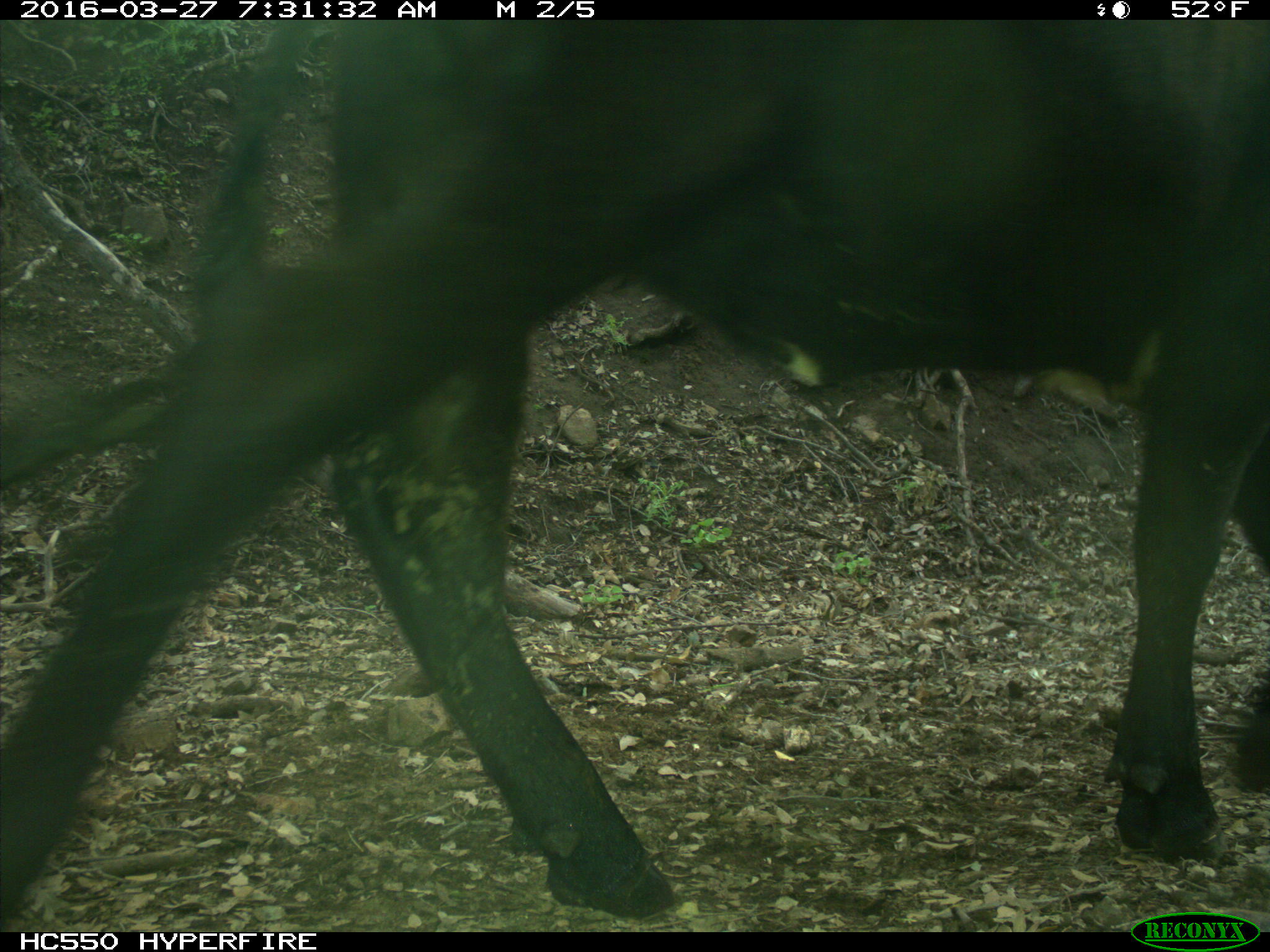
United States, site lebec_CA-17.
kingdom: Animalia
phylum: Chordata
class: Mammalia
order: Artiodactyla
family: Bovidae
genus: Bos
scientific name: Bos taurus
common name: domestic cow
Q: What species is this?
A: Bos taurus (domestic cow).